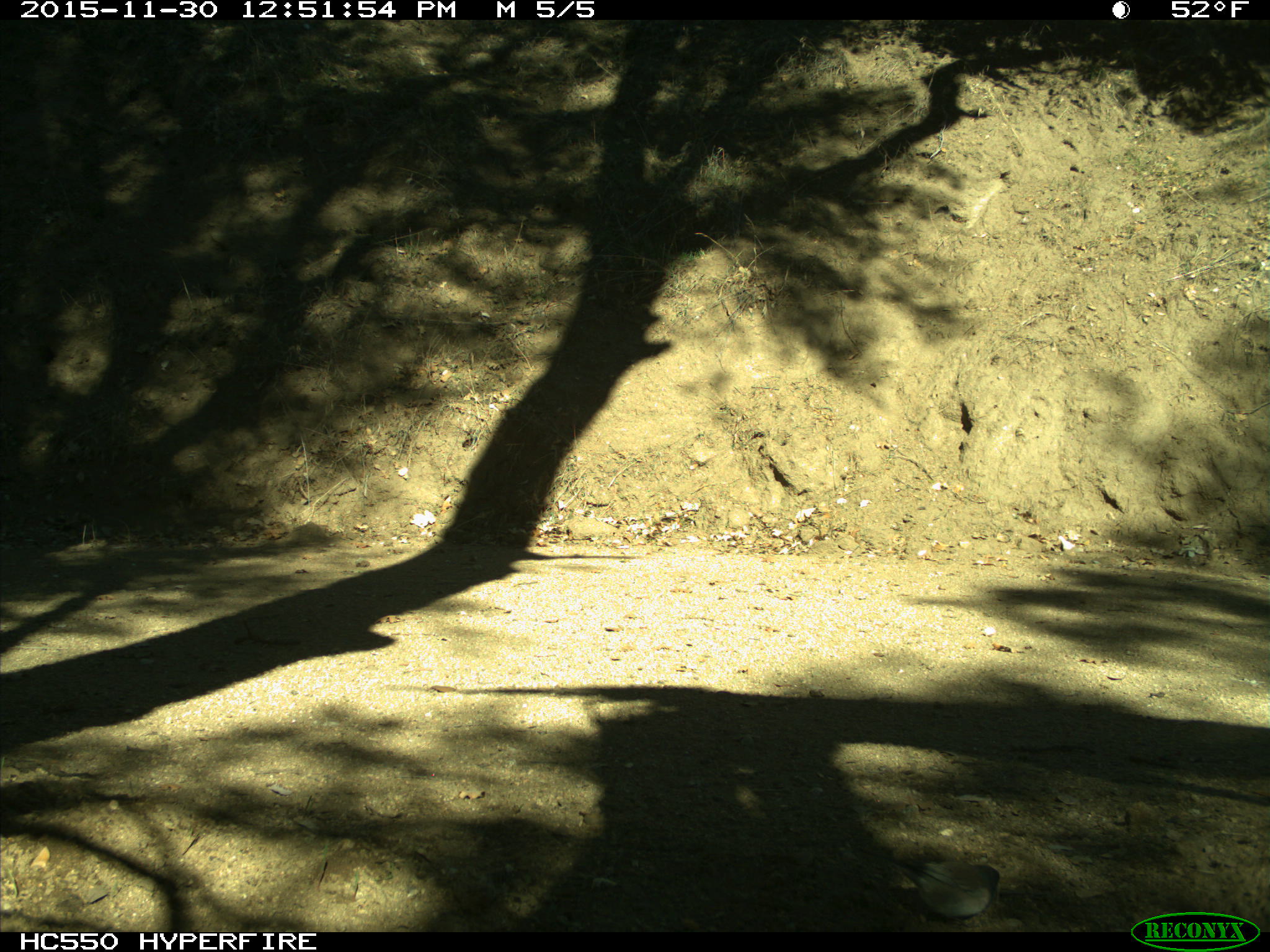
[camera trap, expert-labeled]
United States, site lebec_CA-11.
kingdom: Animalia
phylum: Chordata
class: Aves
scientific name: Aves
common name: birds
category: unidentified bird